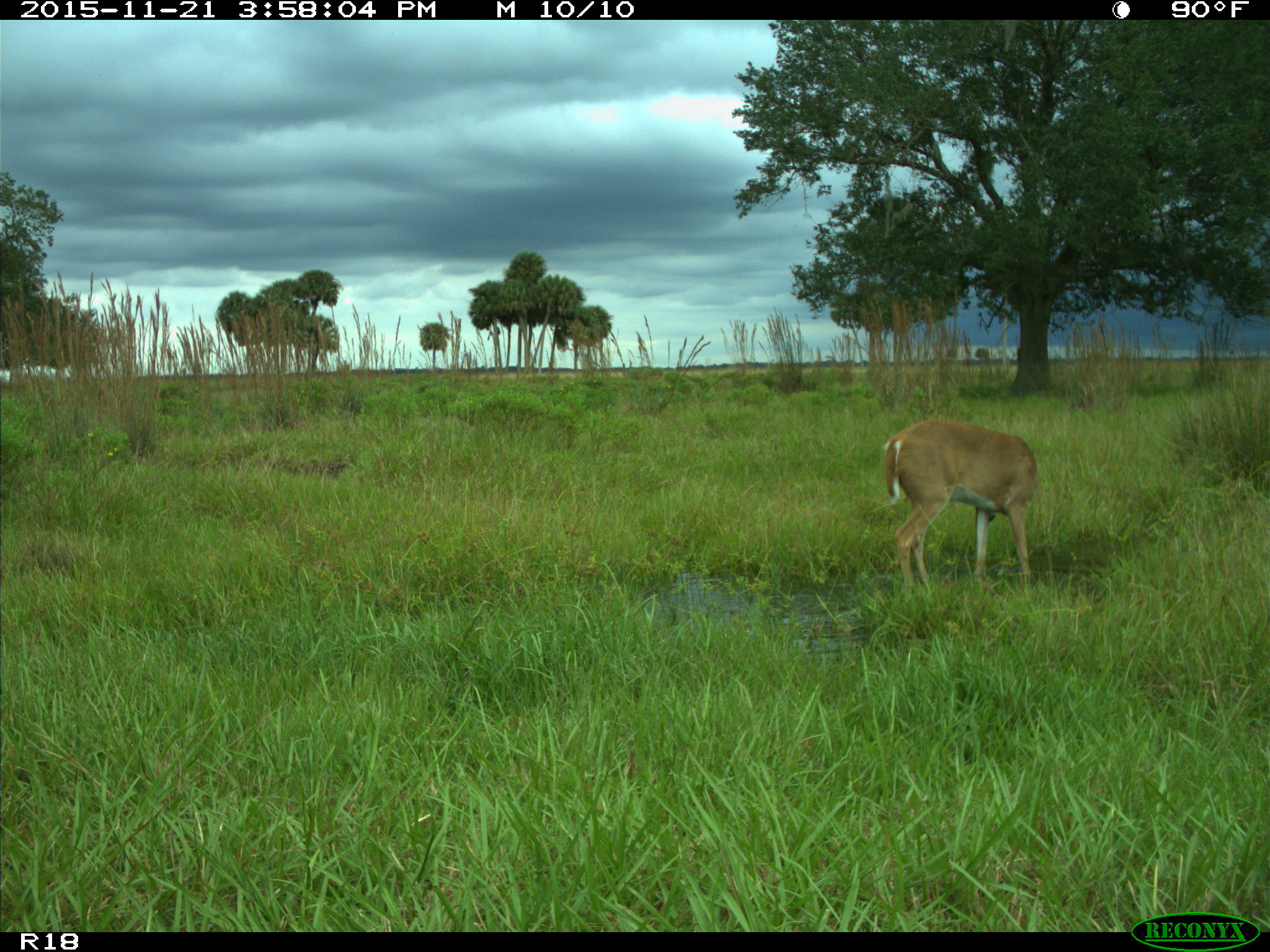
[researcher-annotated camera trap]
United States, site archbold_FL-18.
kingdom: Animalia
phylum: Chordata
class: Mammalia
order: Artiodactyla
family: Cervidae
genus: Odocoileus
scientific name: Odocoileus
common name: deer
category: unidentified deer